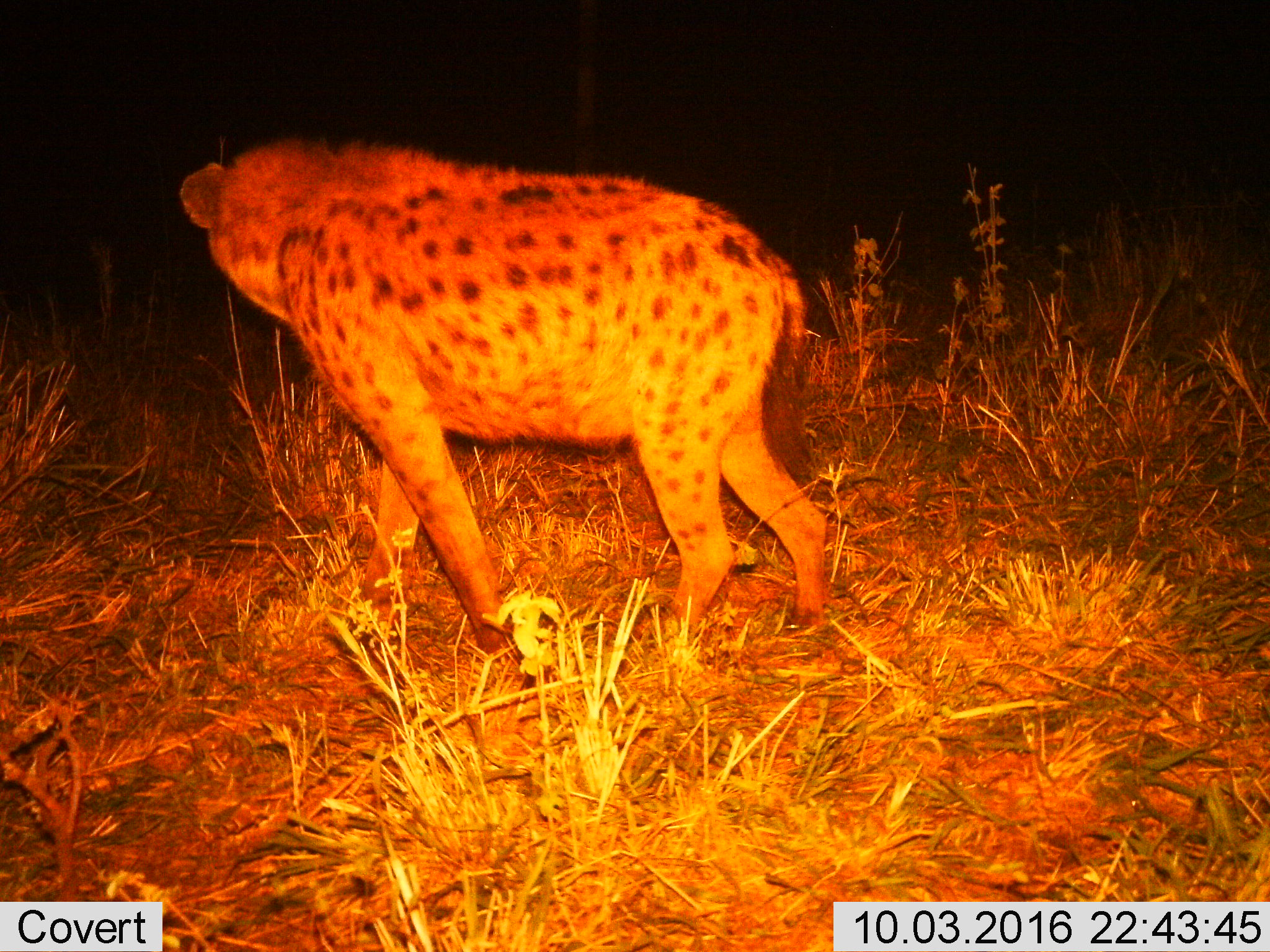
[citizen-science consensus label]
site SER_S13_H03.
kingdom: Animalia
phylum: Chordata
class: Mammalia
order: Carnivora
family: Hyaenidae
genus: Crocuta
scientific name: Crocuta crocuta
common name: spotted hyena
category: hyenaspotted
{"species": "hyenaspotted (spotted hyena) (Crocuta crocuta)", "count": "1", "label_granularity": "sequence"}